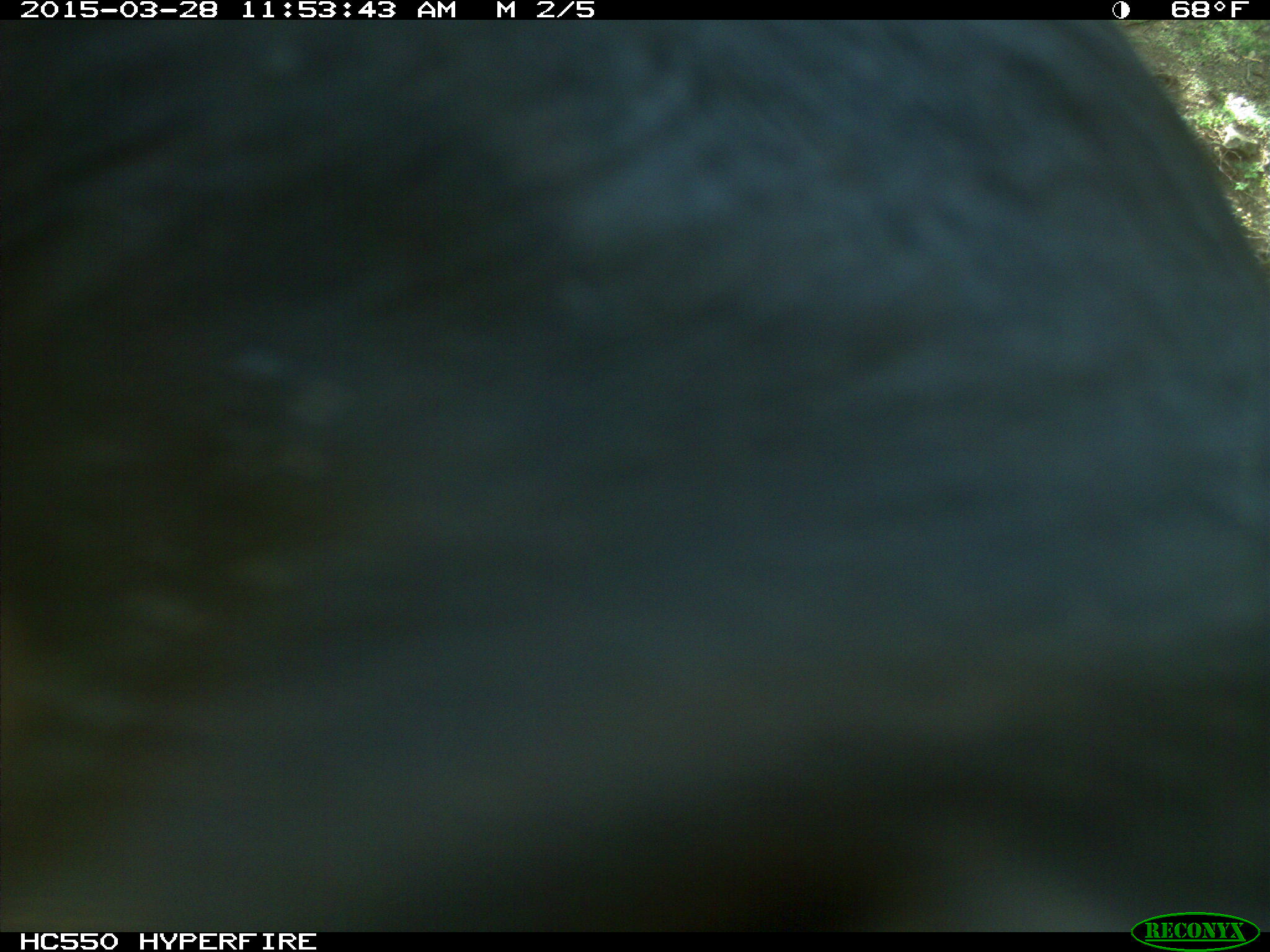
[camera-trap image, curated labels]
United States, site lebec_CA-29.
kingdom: Animalia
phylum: Chordata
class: Mammalia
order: Artiodactyla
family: Bovidae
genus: Bos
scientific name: Bos taurus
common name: domestic cow